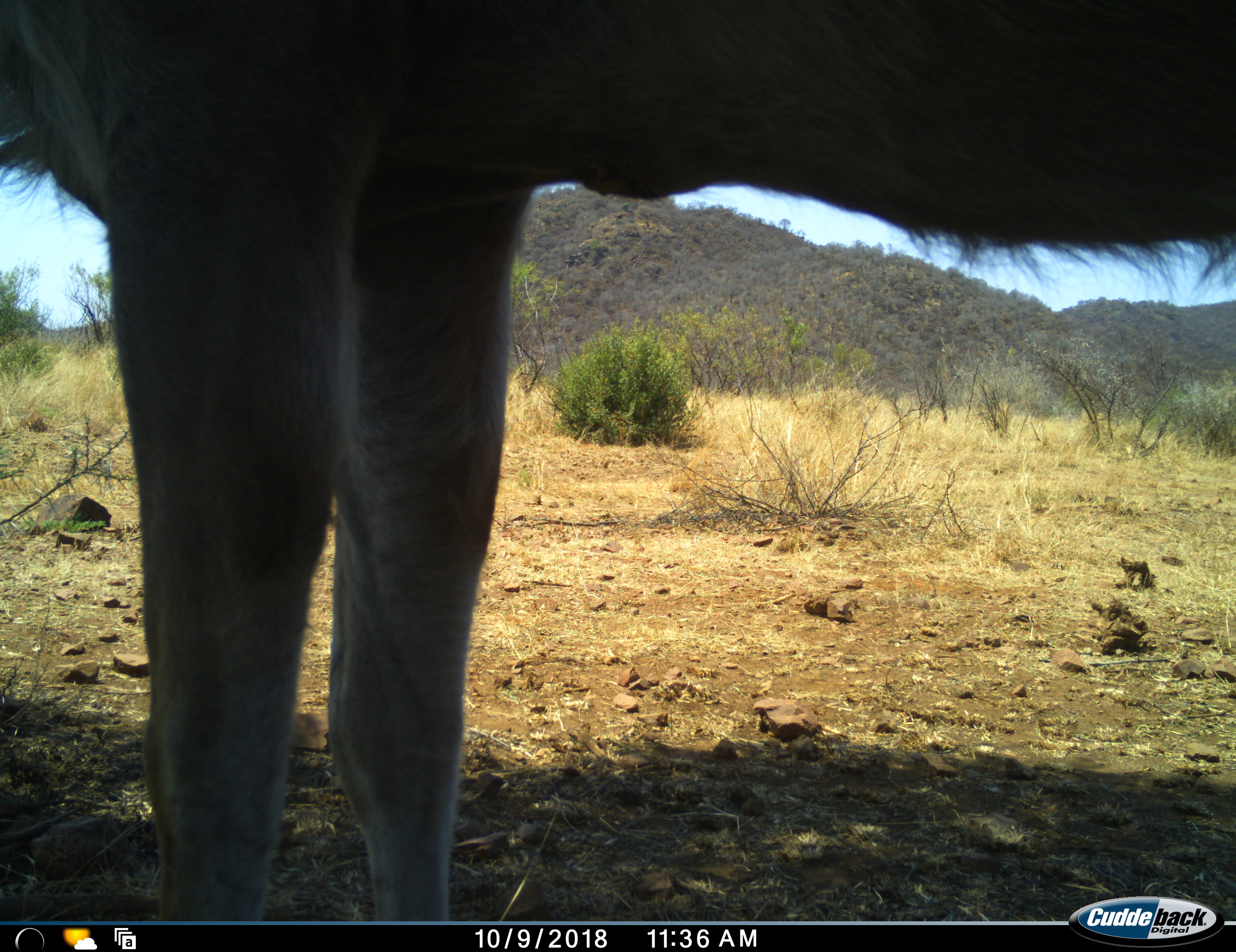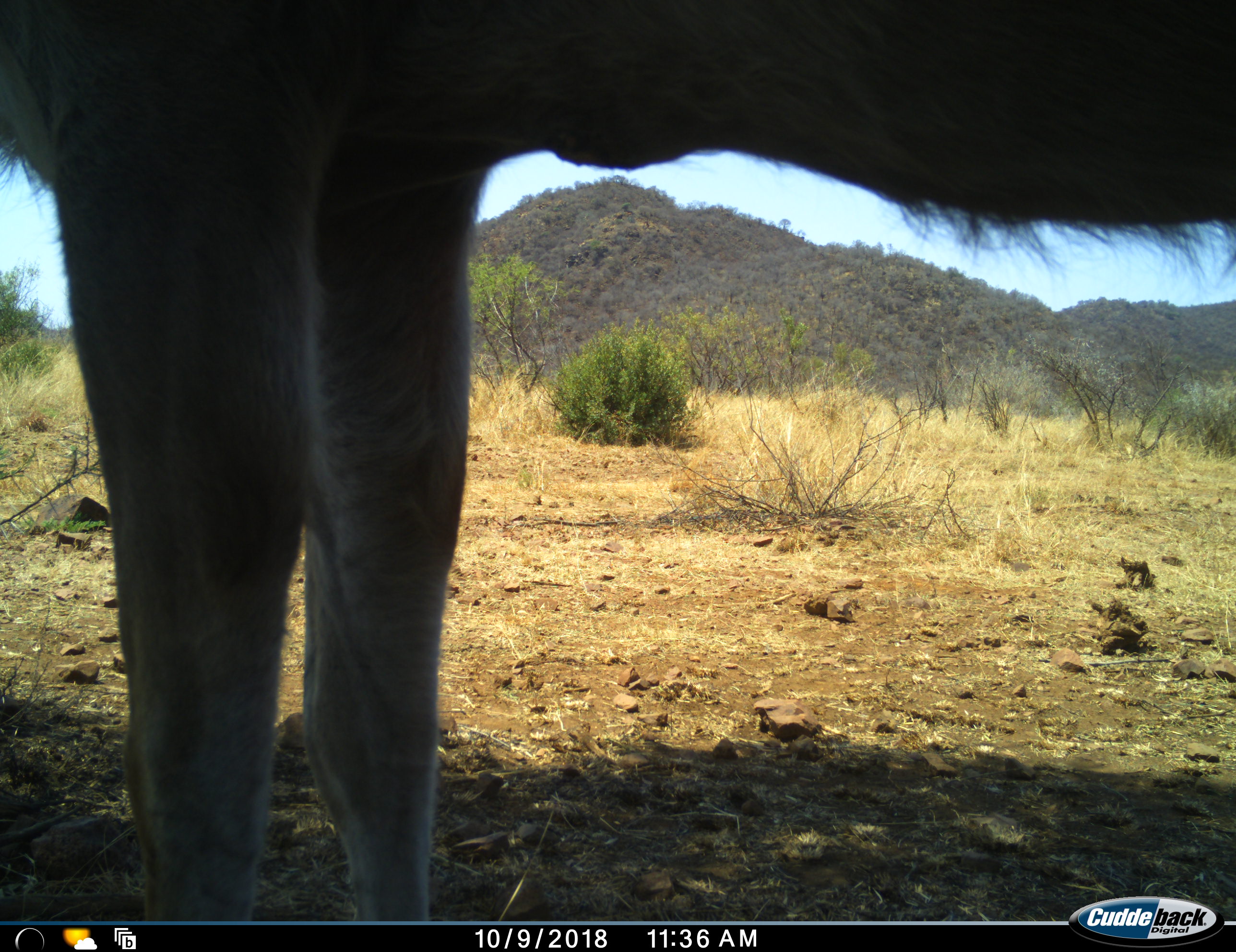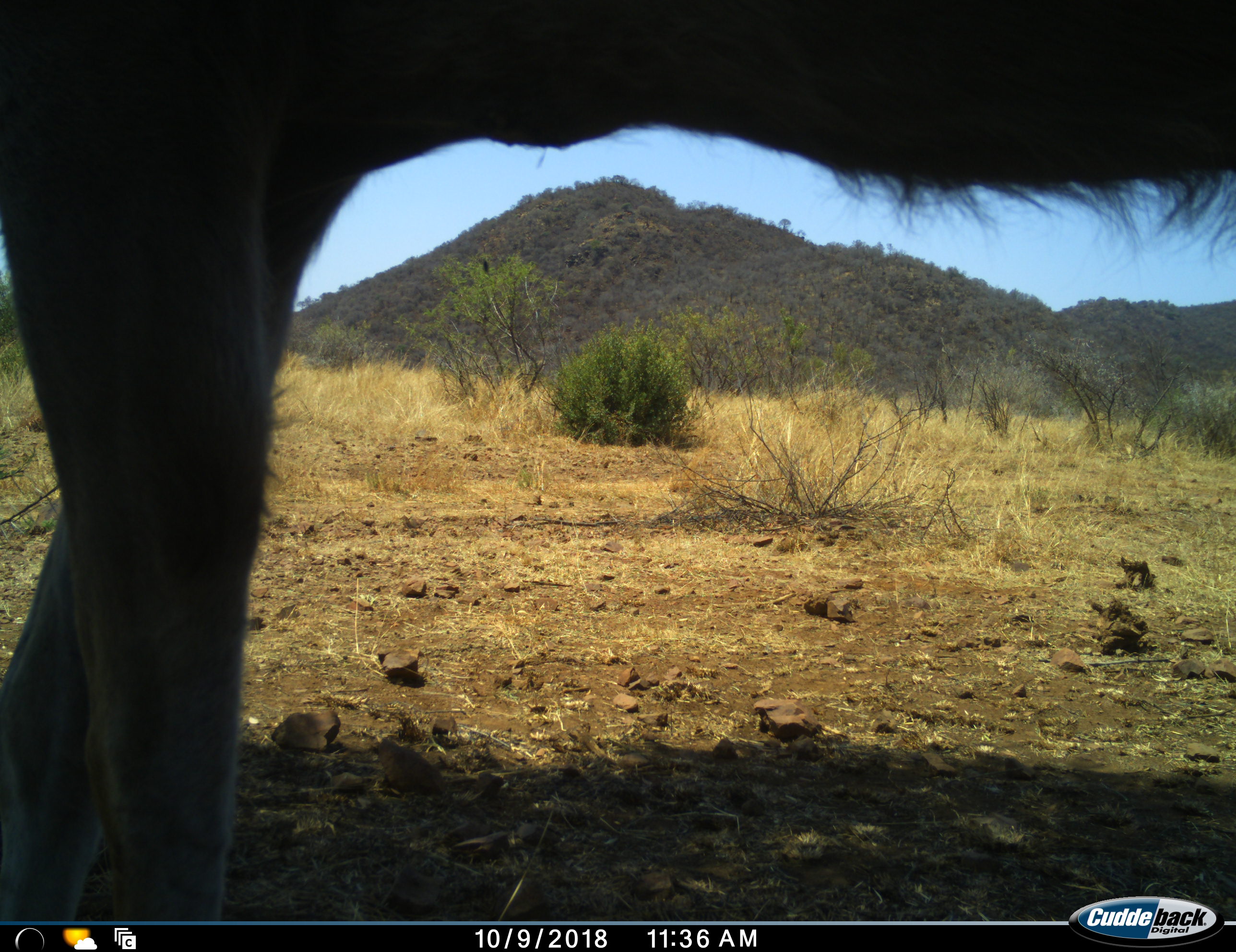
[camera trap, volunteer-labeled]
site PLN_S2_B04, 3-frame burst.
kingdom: Animalia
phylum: Chordata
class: Mammalia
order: Artiodactyla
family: Bovidae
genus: Tragelaphus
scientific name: Tragelaphus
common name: kudu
Kudu (Tragelaphus), count 1. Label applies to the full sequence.